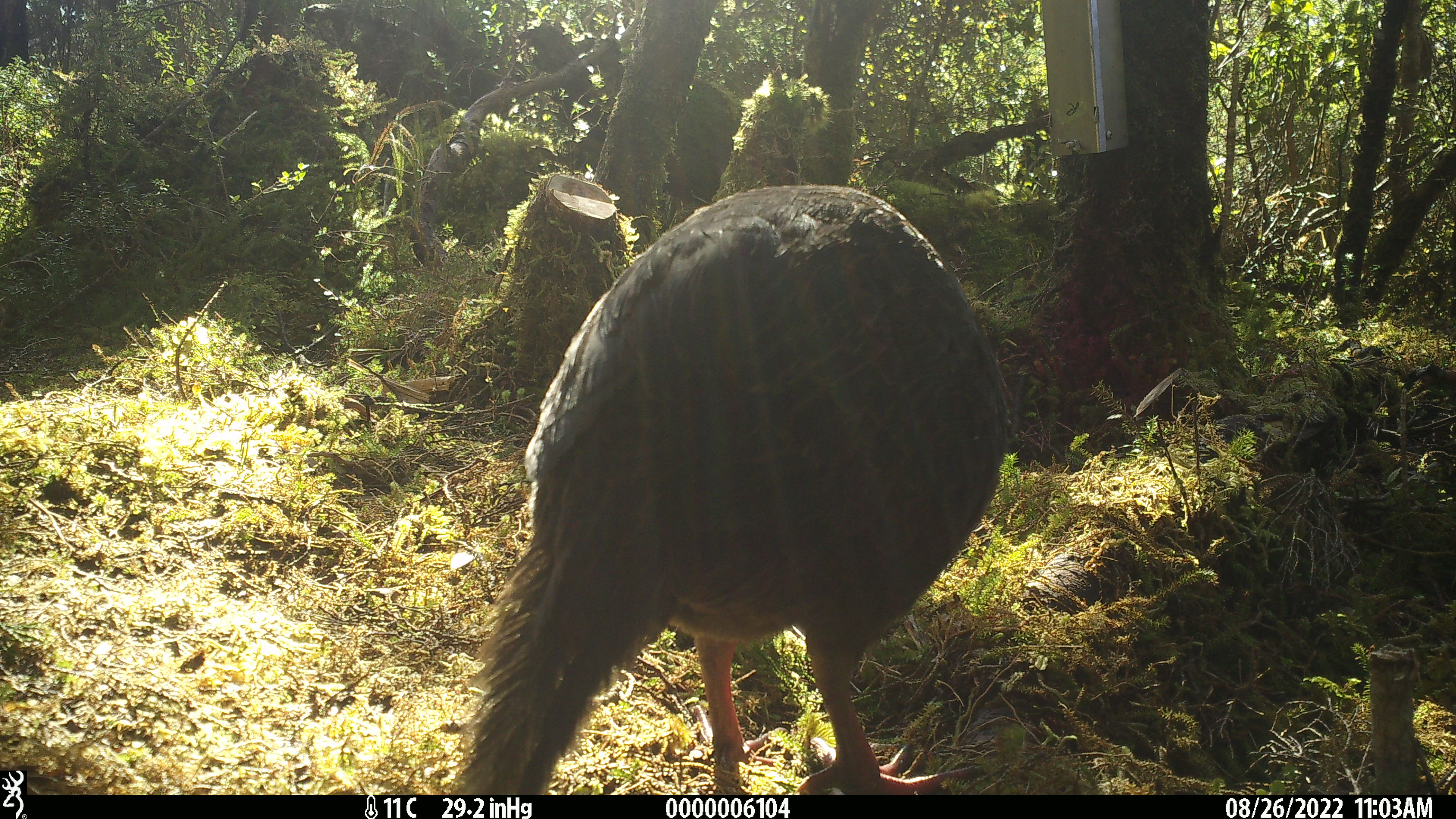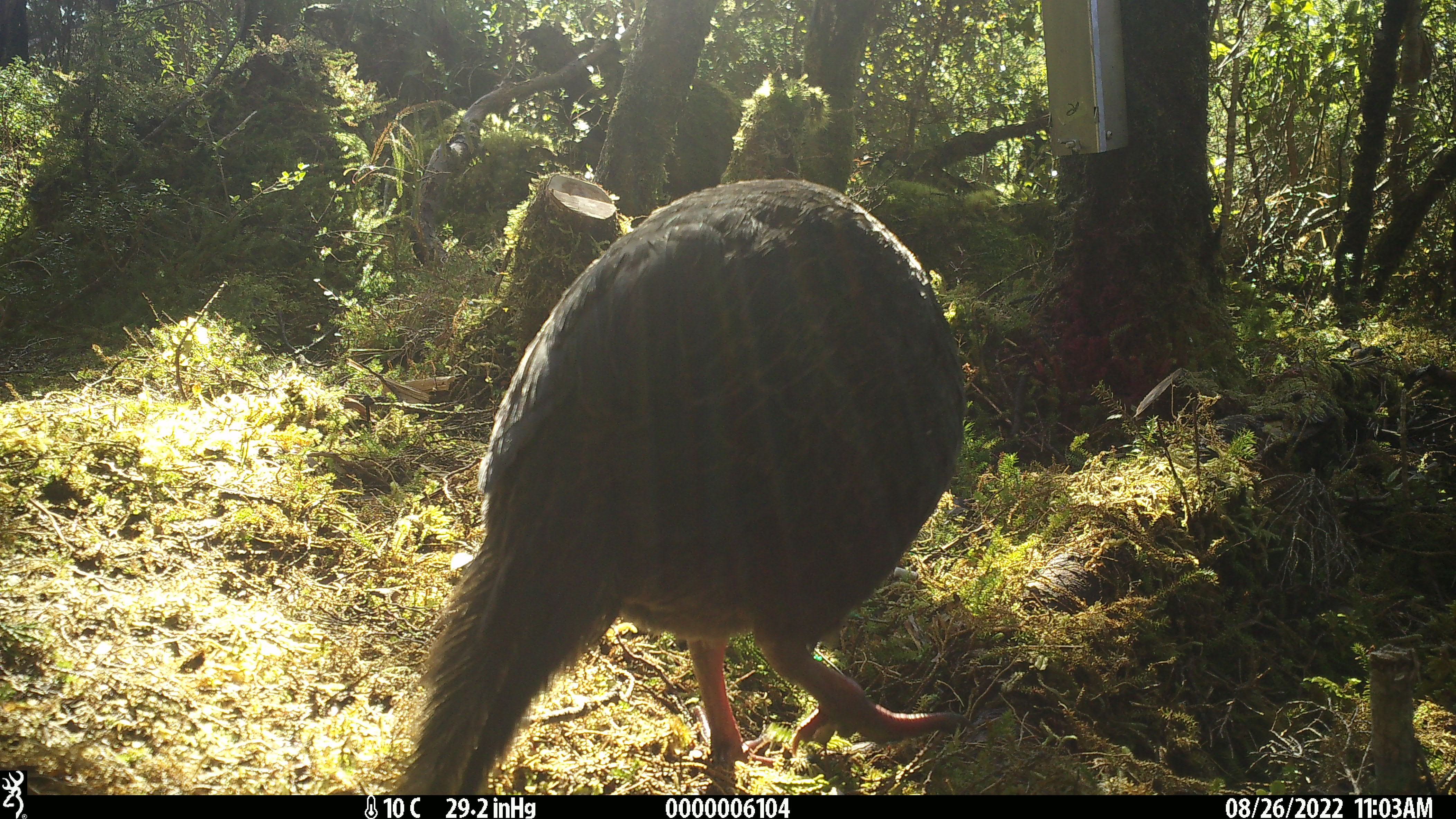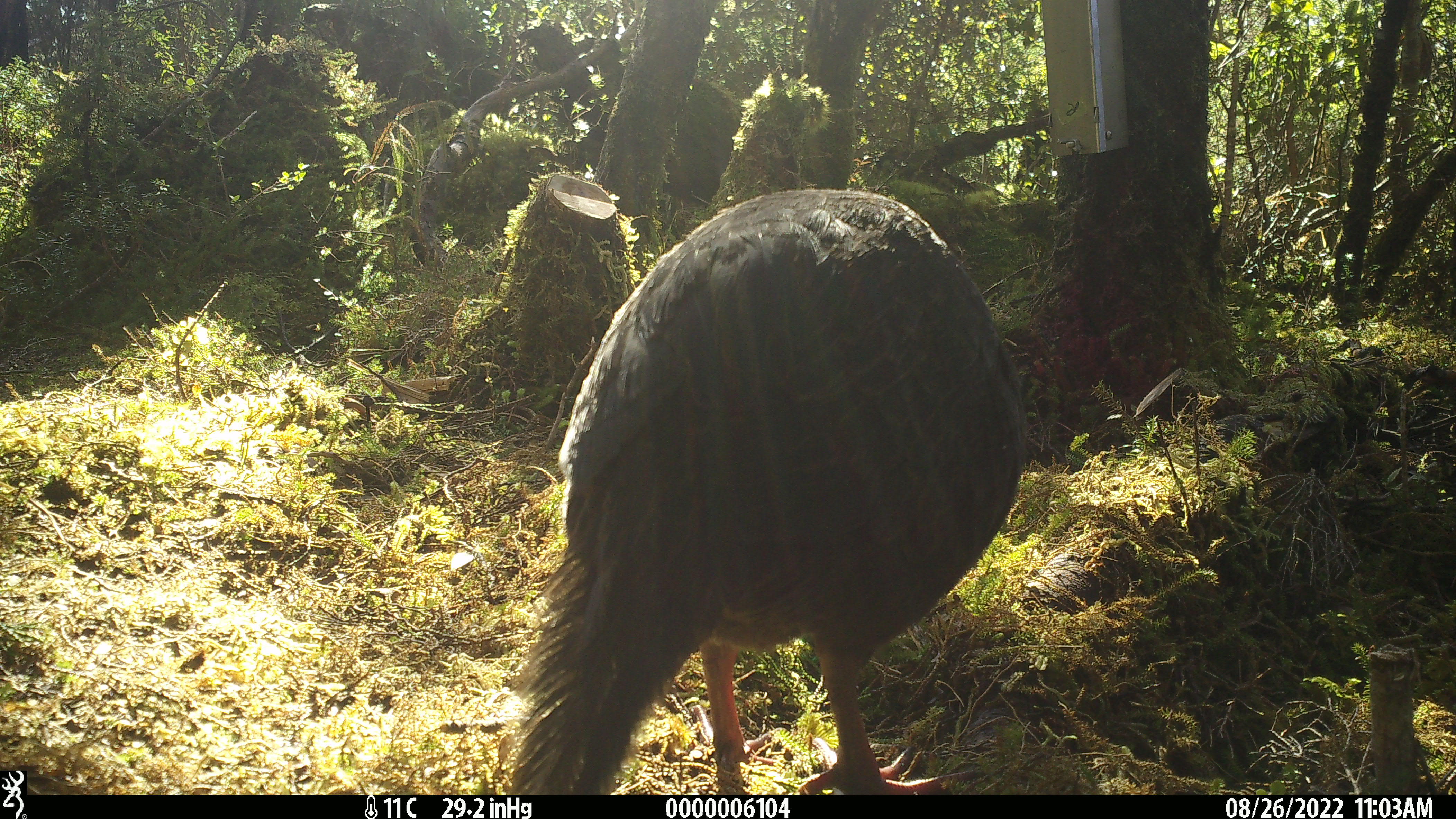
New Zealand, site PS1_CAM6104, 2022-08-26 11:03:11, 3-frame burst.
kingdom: Animalia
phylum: Chordata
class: Aves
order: Gruiformes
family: Rallidae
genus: Gallirallus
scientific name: Gallirallus australis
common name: weka